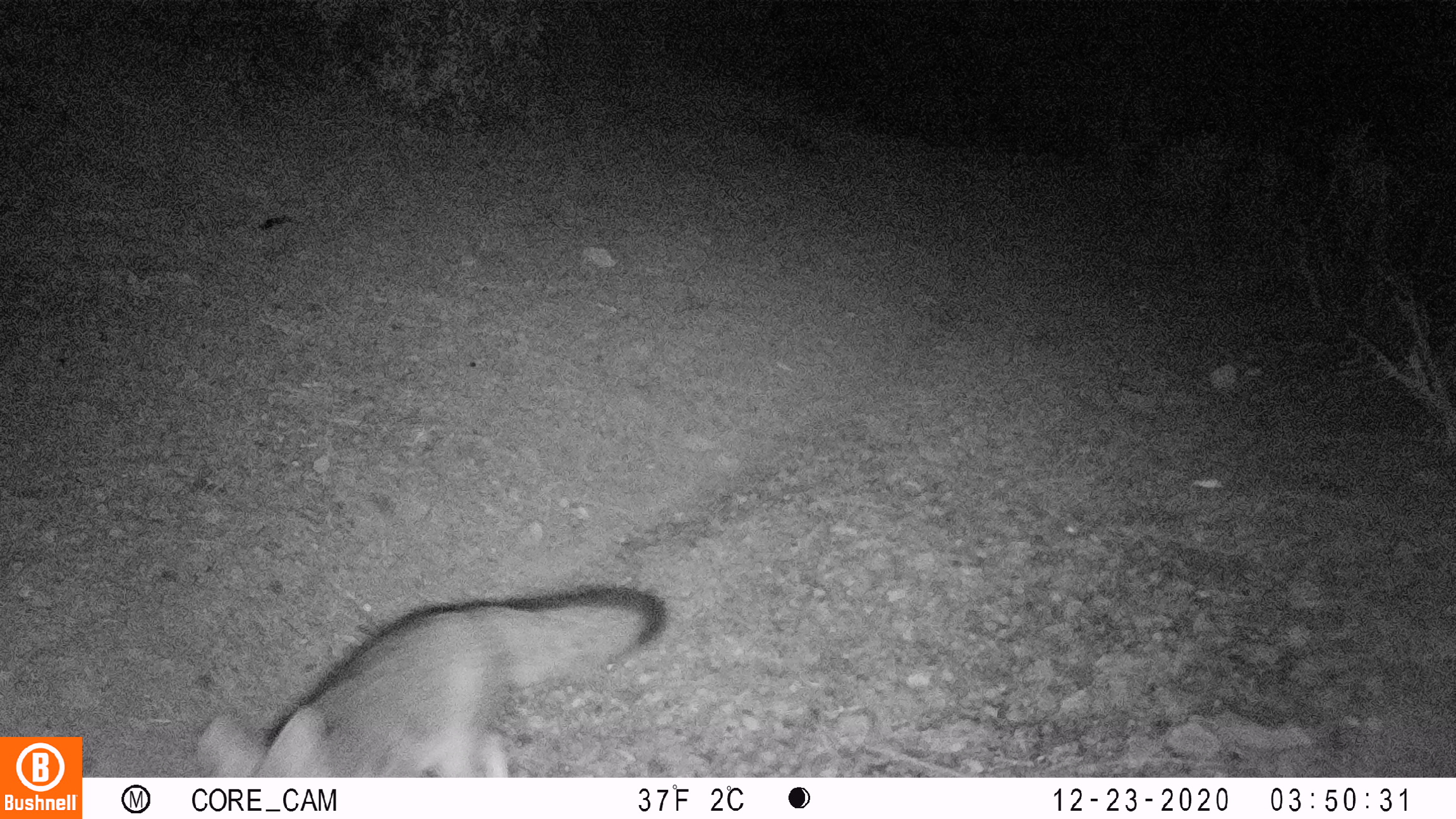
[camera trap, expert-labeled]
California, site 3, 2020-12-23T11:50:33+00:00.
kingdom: Animalia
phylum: Chordata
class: Mammalia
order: Carnivora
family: Canidae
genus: Urocyon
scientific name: Urocyon cinereoargenteus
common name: gray fox